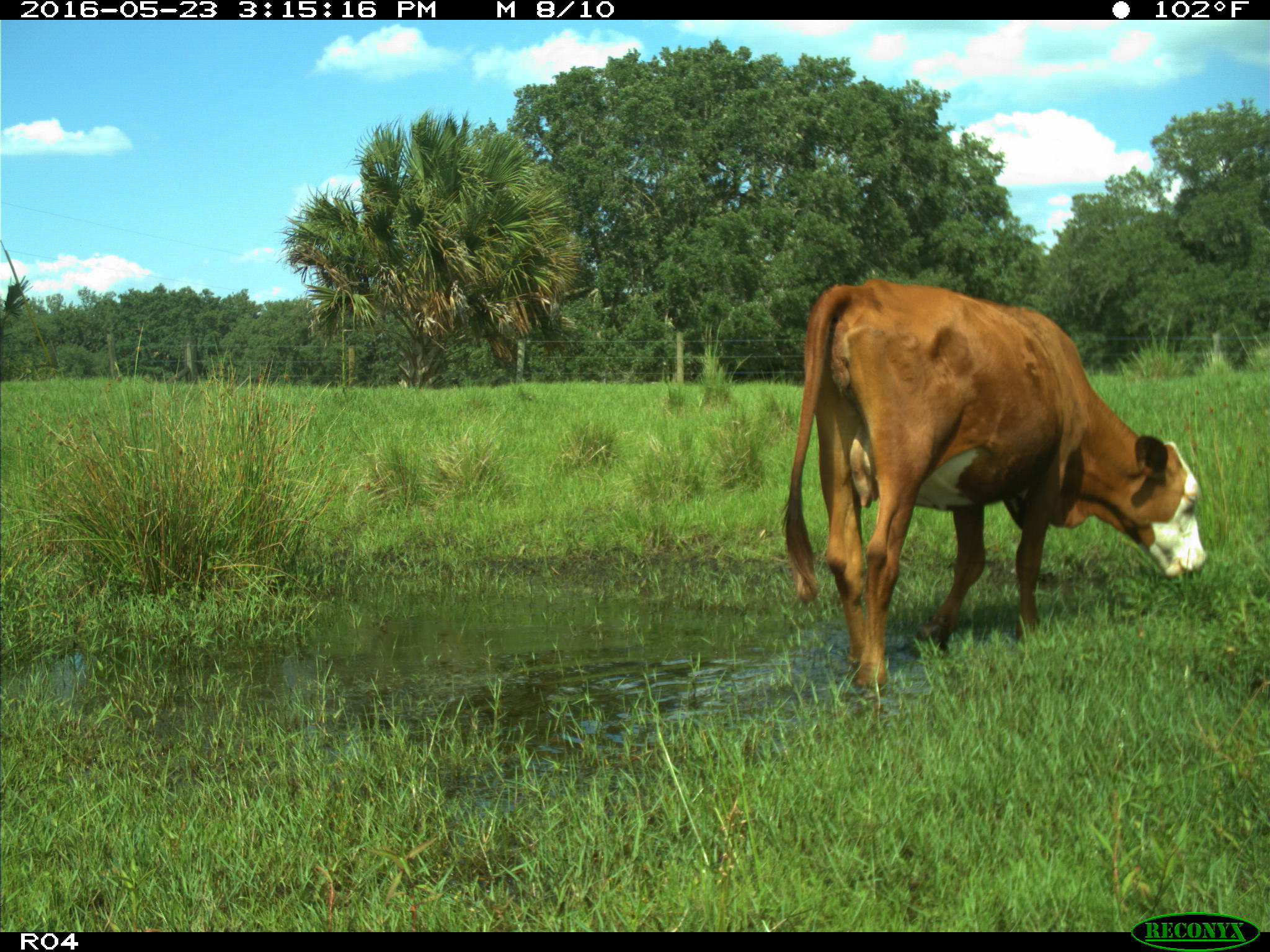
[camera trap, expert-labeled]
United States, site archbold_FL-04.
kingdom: Animalia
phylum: Chordata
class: Mammalia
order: Artiodactyla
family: Bovidae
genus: Bos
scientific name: Bos taurus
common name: domestic cow